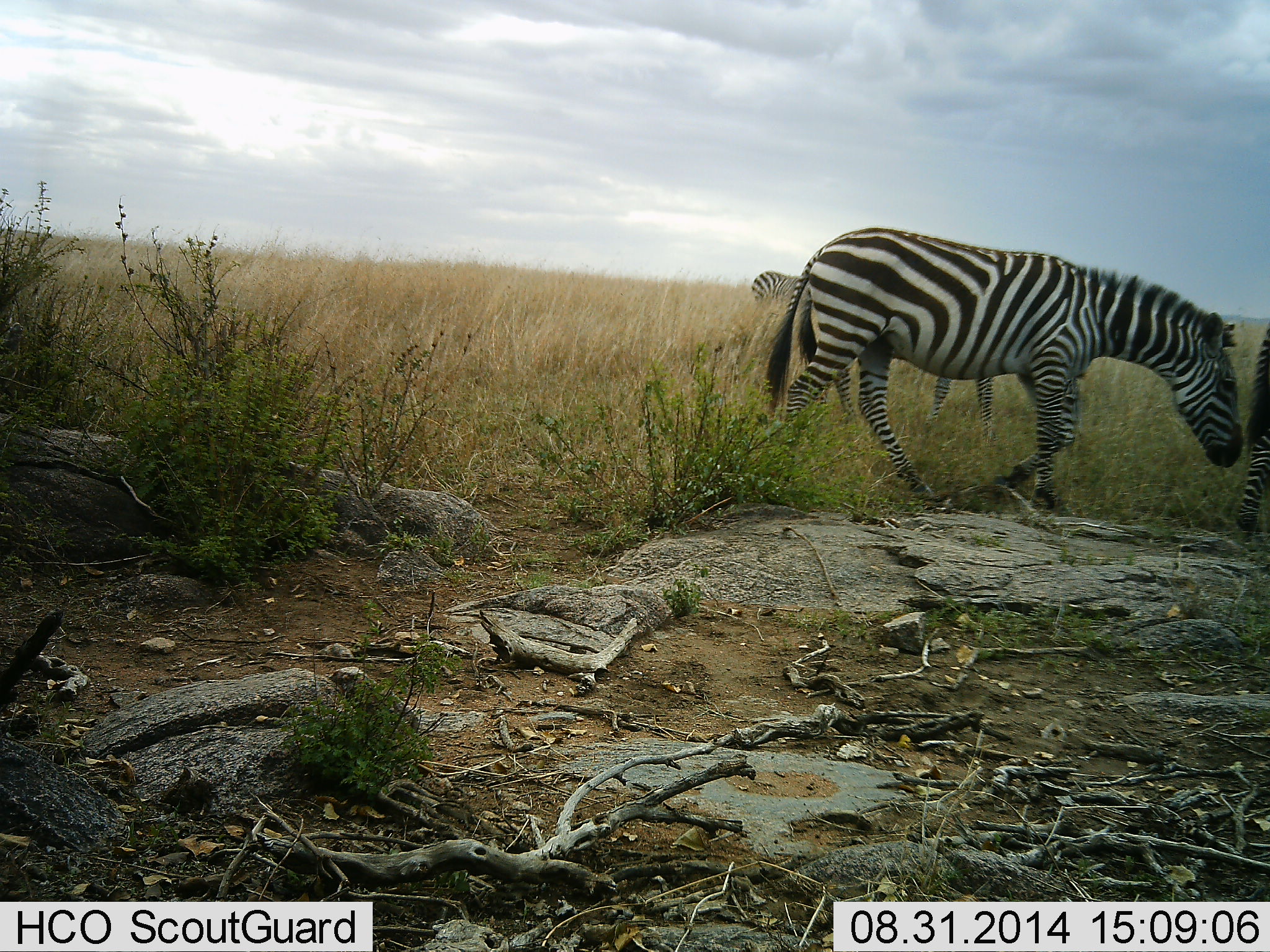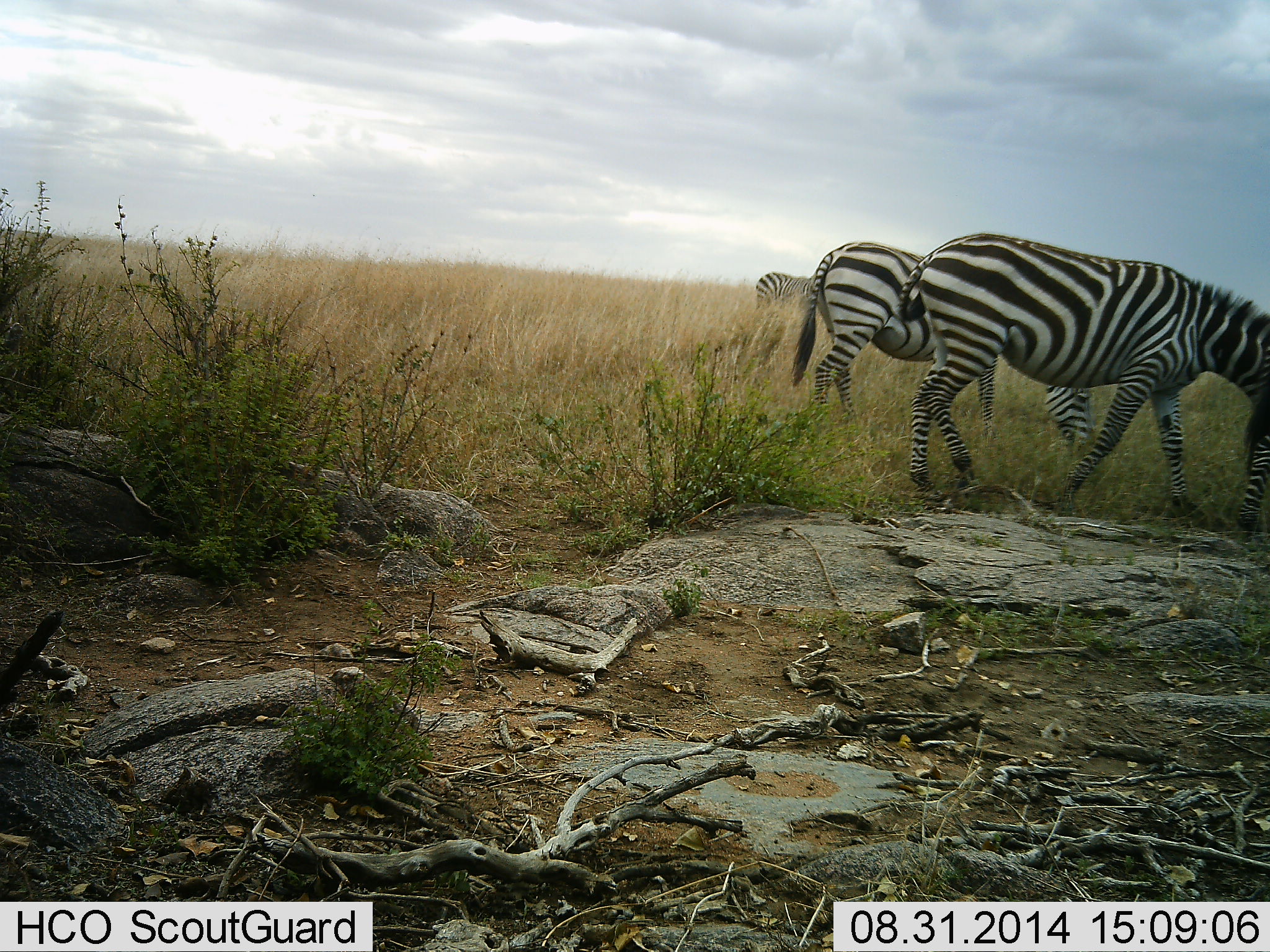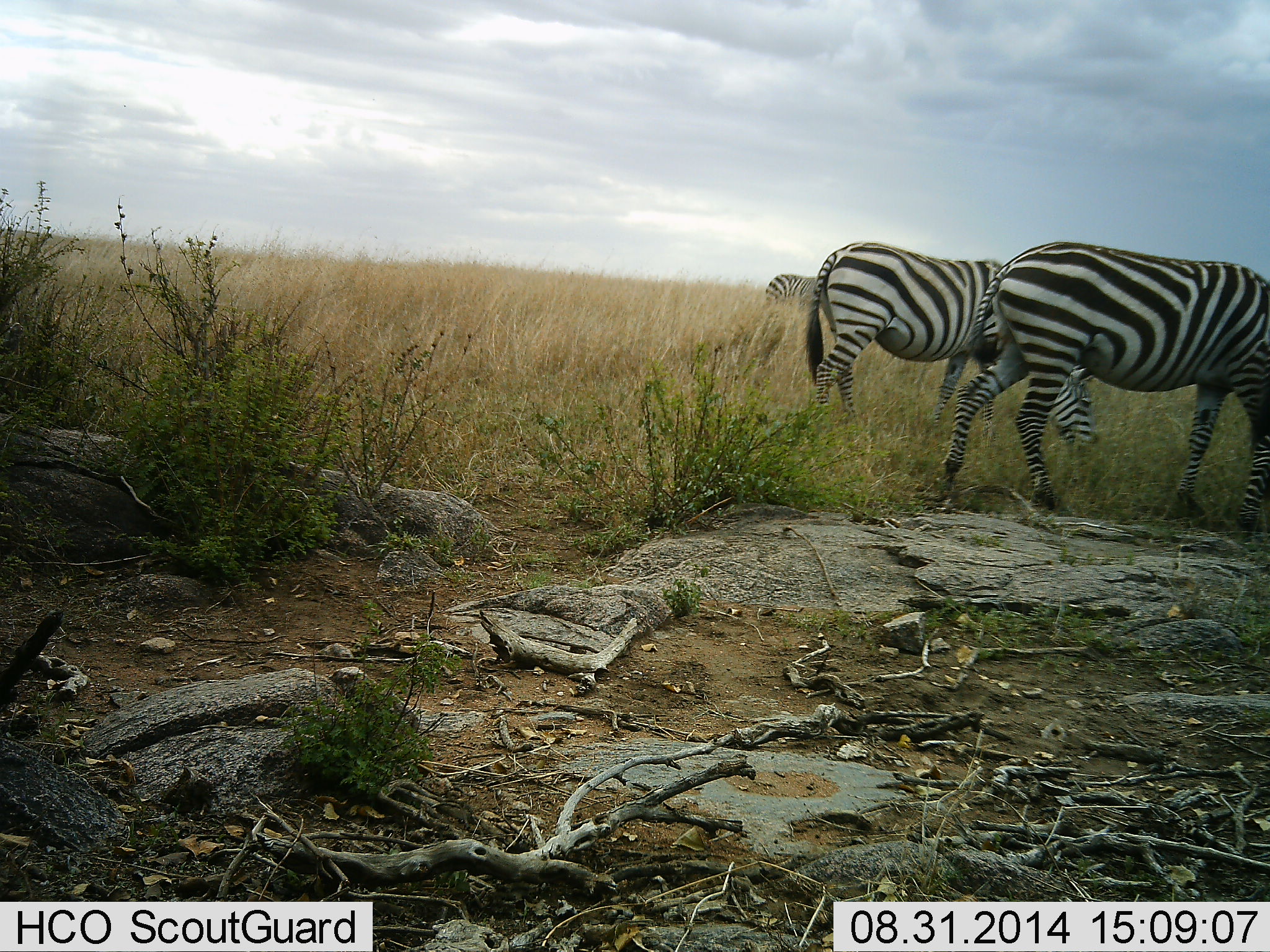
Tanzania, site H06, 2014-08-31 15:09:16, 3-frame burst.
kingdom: Animalia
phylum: Chordata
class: Mammalia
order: Perissodactyla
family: Equidae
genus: Equus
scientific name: Equus quagga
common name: plains zebra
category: zebra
Zebra (plains zebra) (Equus quagga), count 4. Behavior (volunteer vote fractions): standing 10%, resting 0%, moving 90%, interacting 0%. Young present (vote fraction): 0%. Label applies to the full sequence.